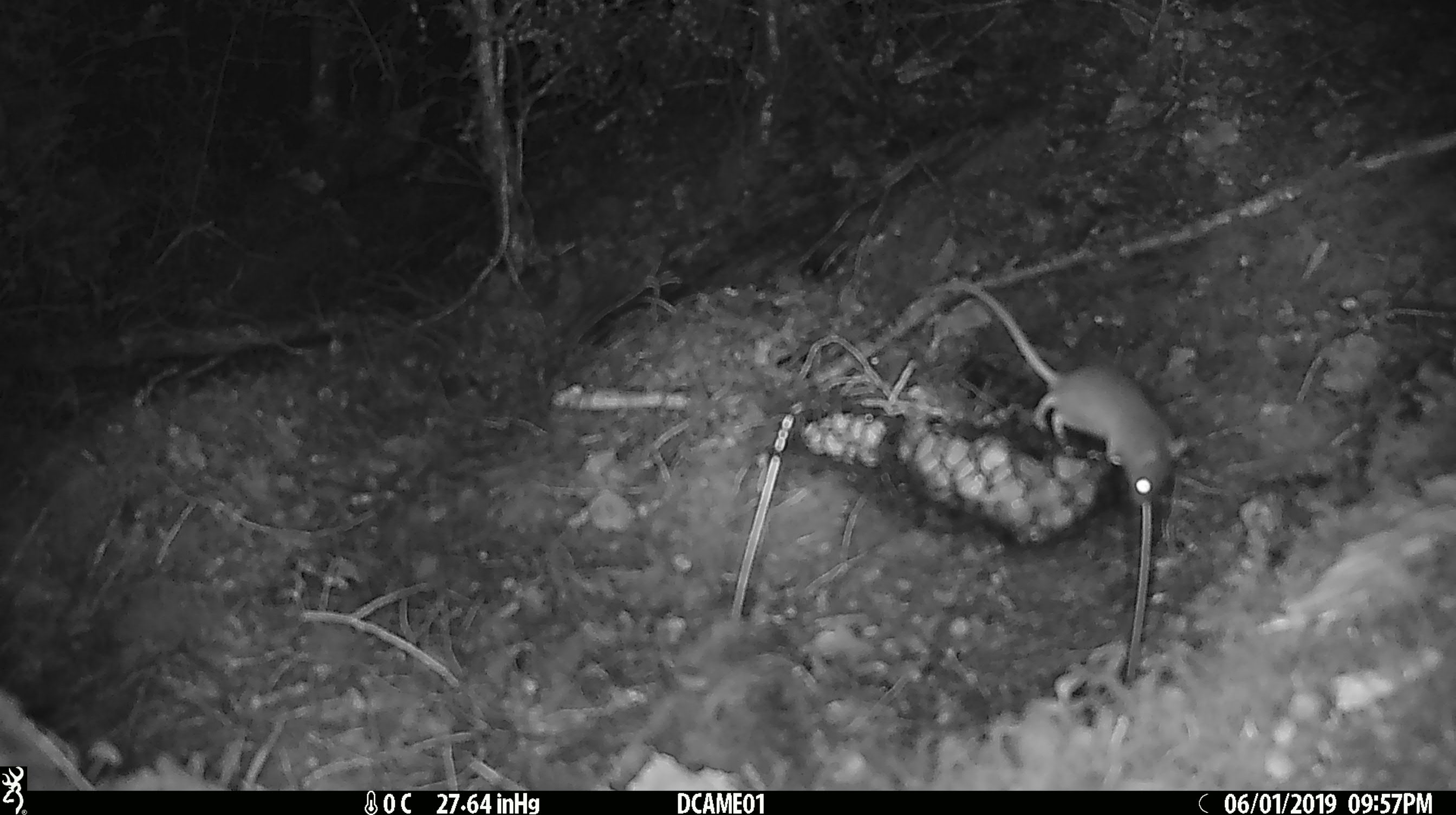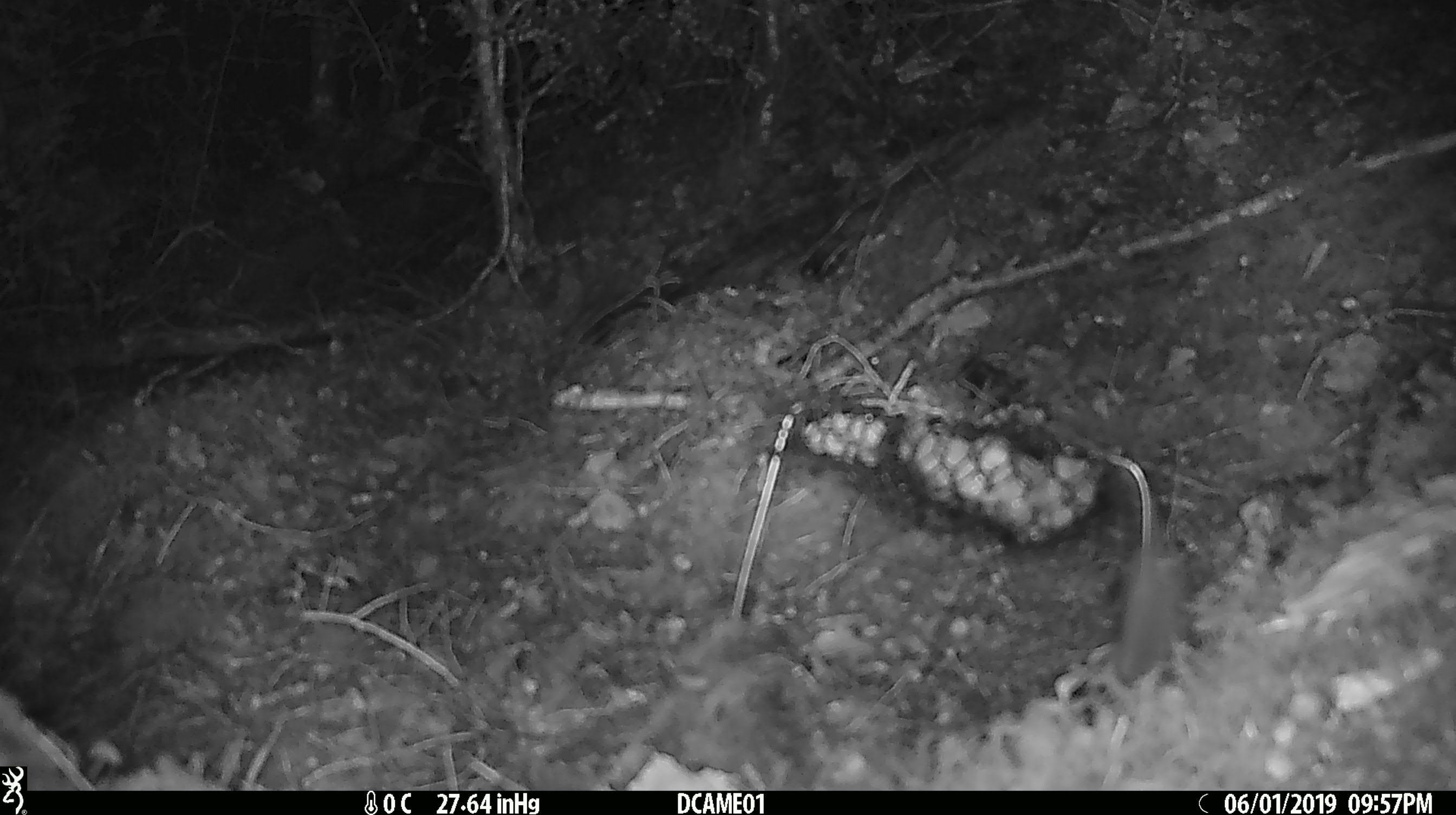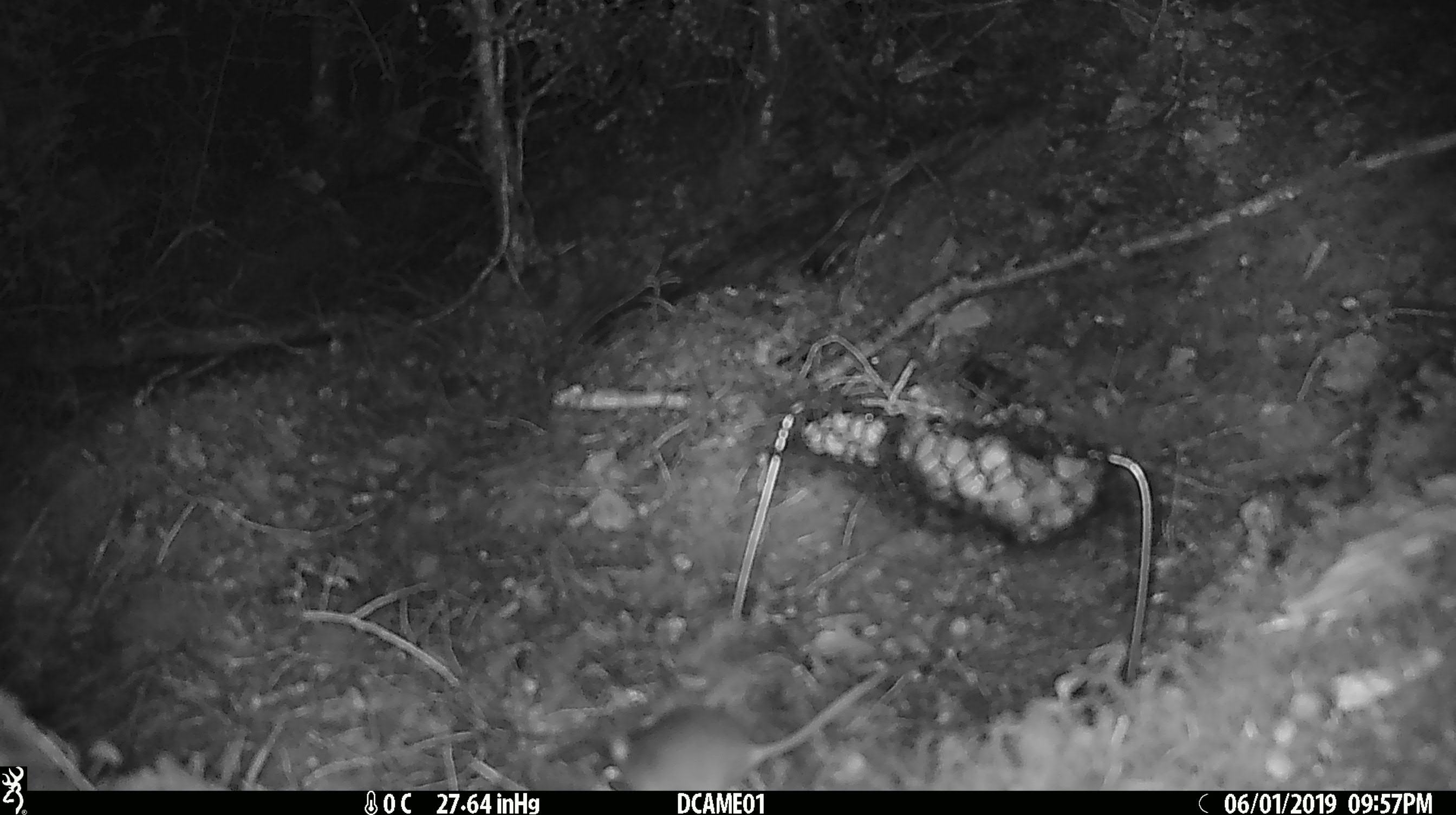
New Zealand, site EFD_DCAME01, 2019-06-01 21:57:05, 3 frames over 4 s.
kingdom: Animalia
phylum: Chordata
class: Mammalia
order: Rodentia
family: Muridae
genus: Mus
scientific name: Mus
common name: mouse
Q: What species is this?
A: Mouse (Mus).